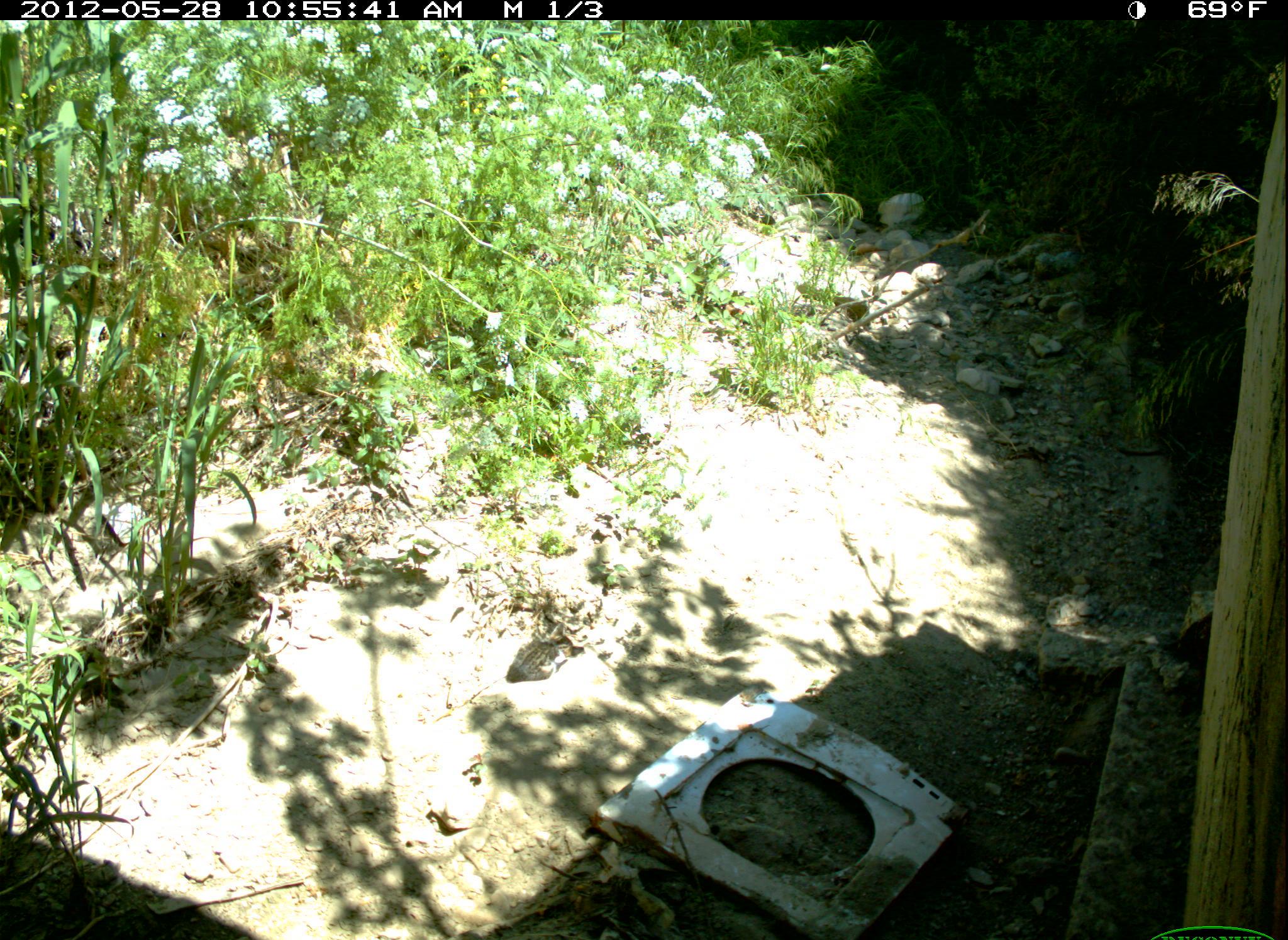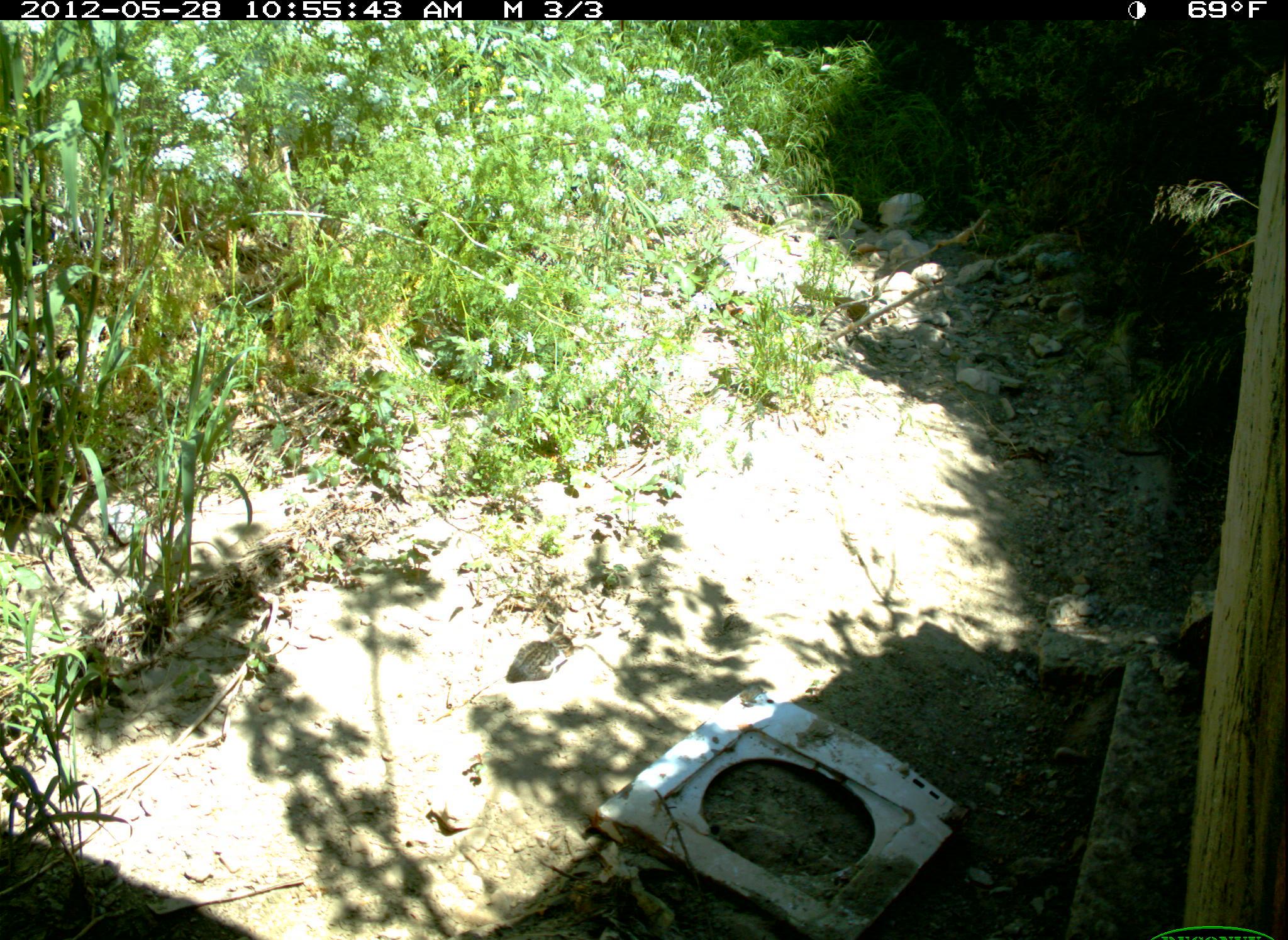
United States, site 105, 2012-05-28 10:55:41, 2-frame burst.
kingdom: Animalia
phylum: Chordata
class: Mammalia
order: Carnivora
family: Felidae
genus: Felis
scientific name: Felis catus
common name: cat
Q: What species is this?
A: Cat (Felis catus).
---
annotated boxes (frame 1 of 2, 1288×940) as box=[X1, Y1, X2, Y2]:
cat: box=[496, 603, 595, 696]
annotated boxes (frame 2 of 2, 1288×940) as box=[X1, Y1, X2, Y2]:
cat: box=[489, 617, 589, 691]